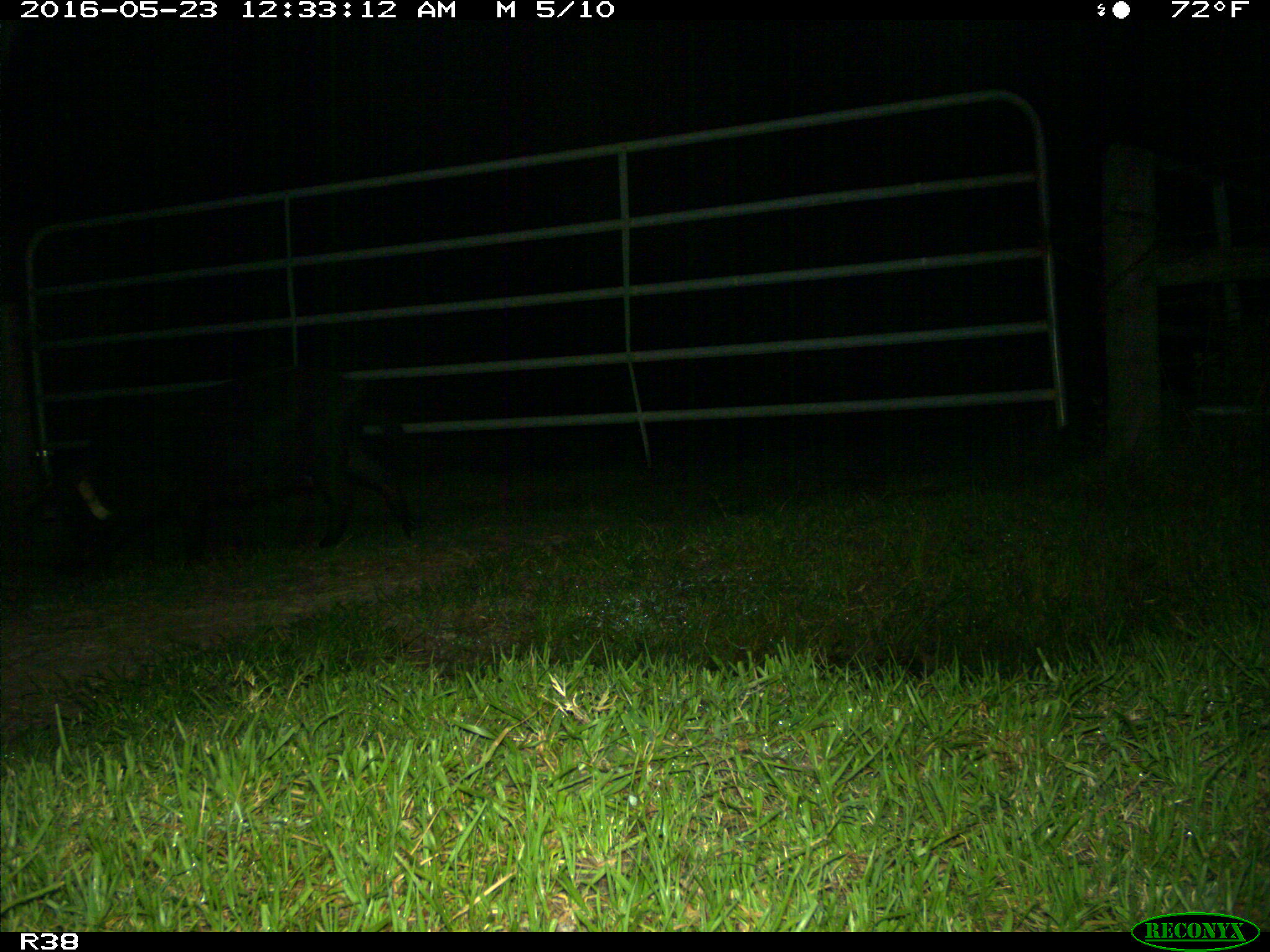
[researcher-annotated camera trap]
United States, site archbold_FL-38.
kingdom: Animalia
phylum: Chordata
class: Mammalia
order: Artiodactyla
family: Suidae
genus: Sus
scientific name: Sus scrofa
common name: wild boar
Sus scrofa (wild boar).